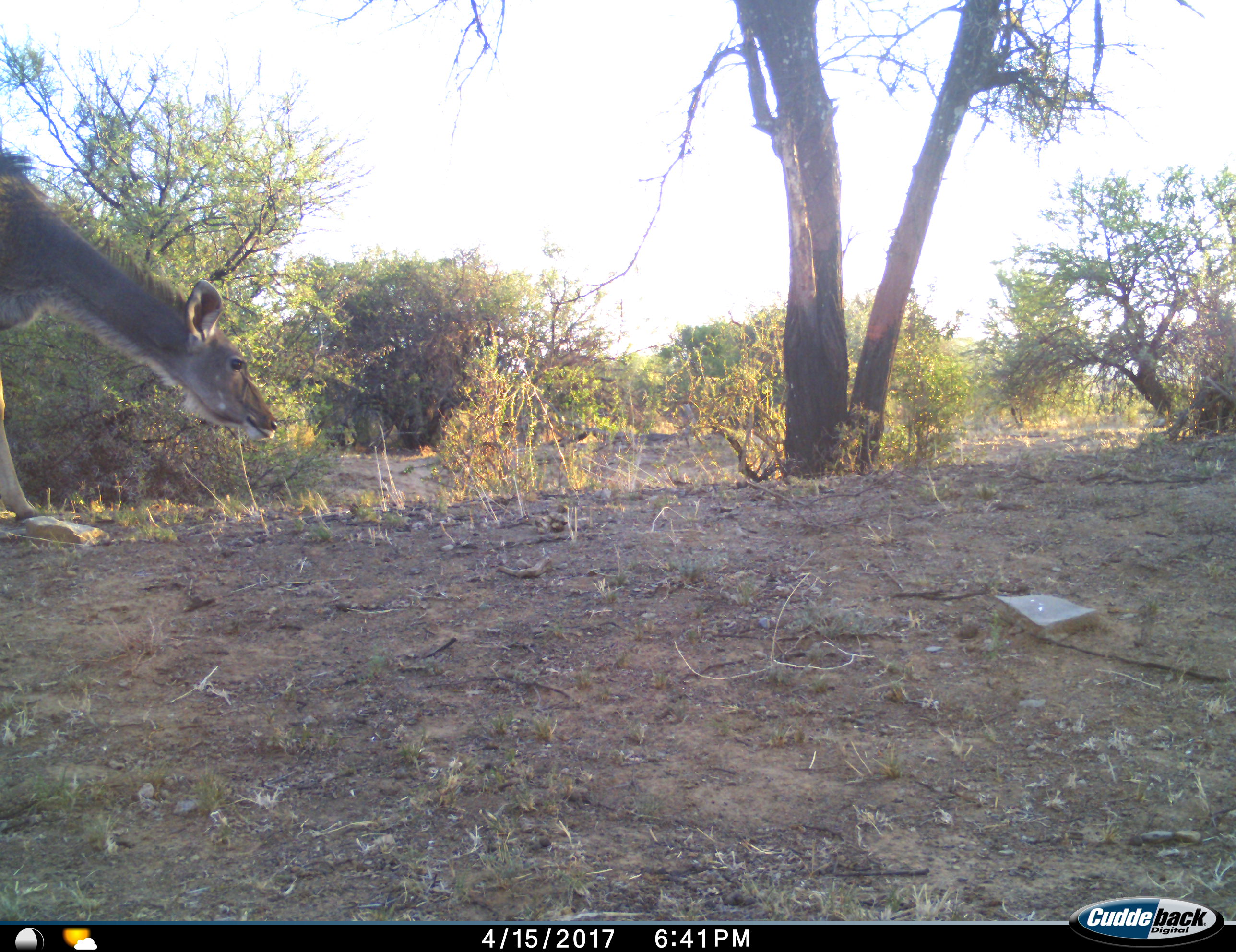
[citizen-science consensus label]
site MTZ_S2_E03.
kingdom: Animalia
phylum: Chordata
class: Mammalia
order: Artiodactyla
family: Bovidae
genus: Tragelaphus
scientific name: Tragelaphus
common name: kudu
Kudu (Tragelaphus), count 1. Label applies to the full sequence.